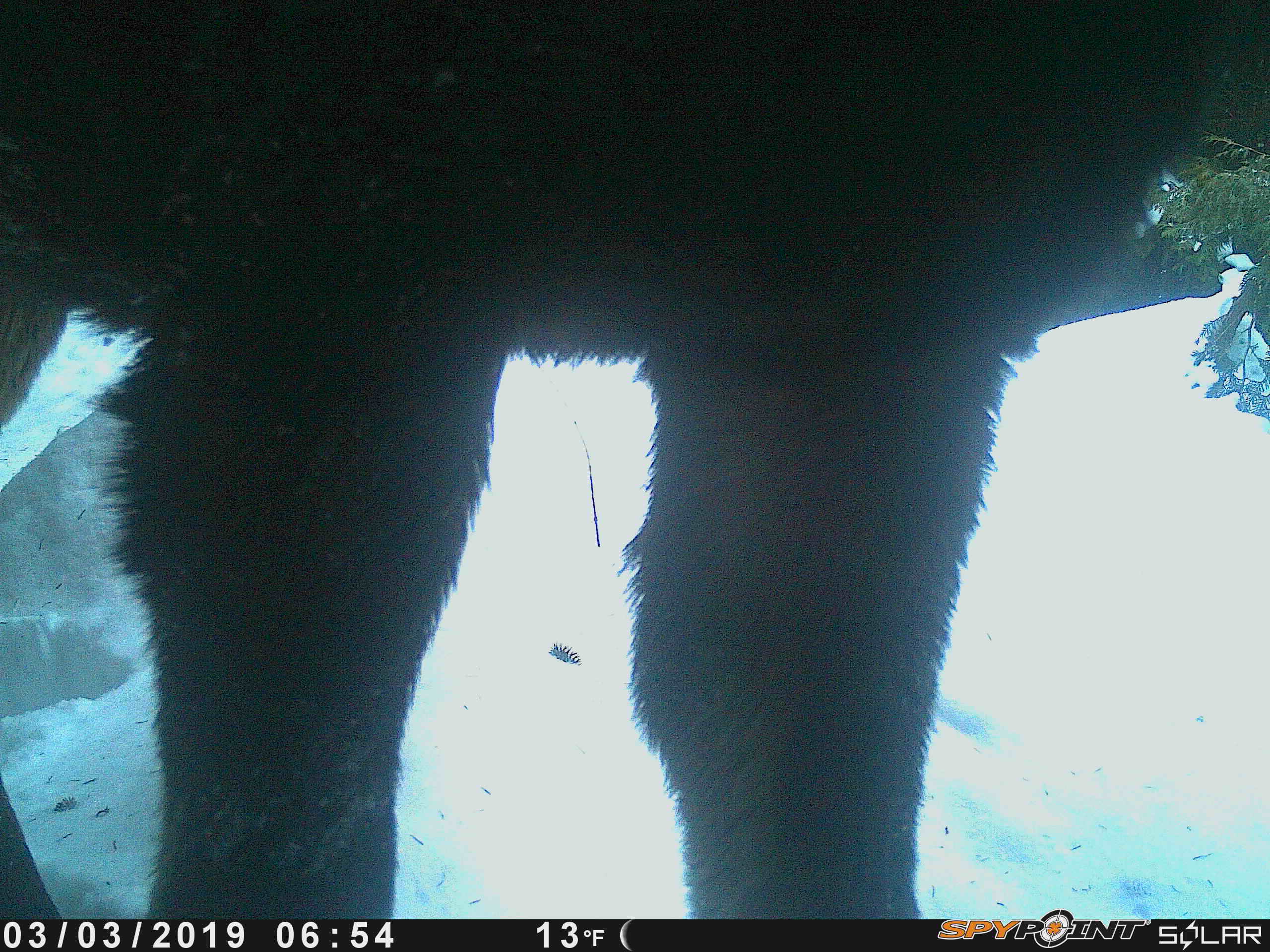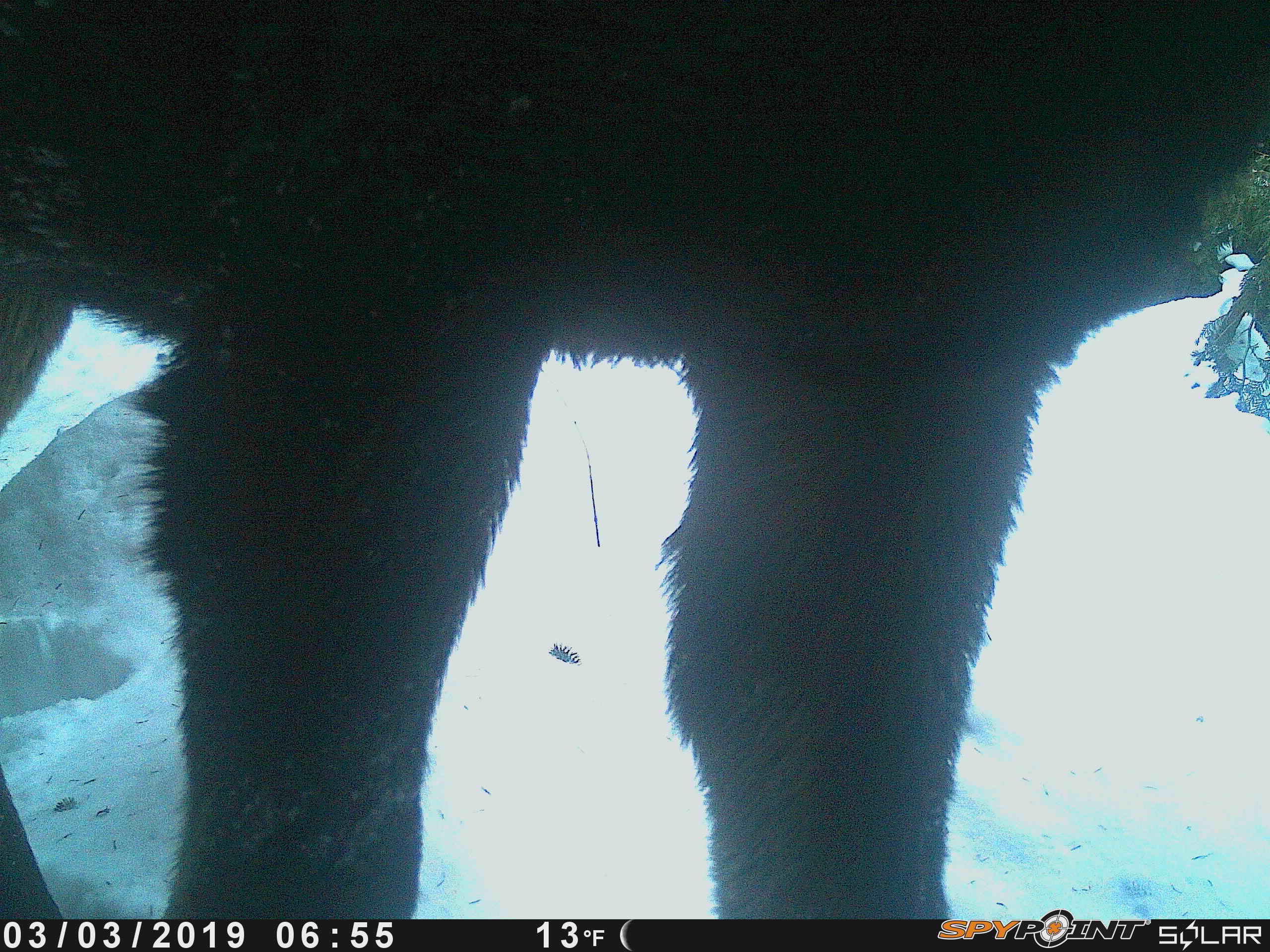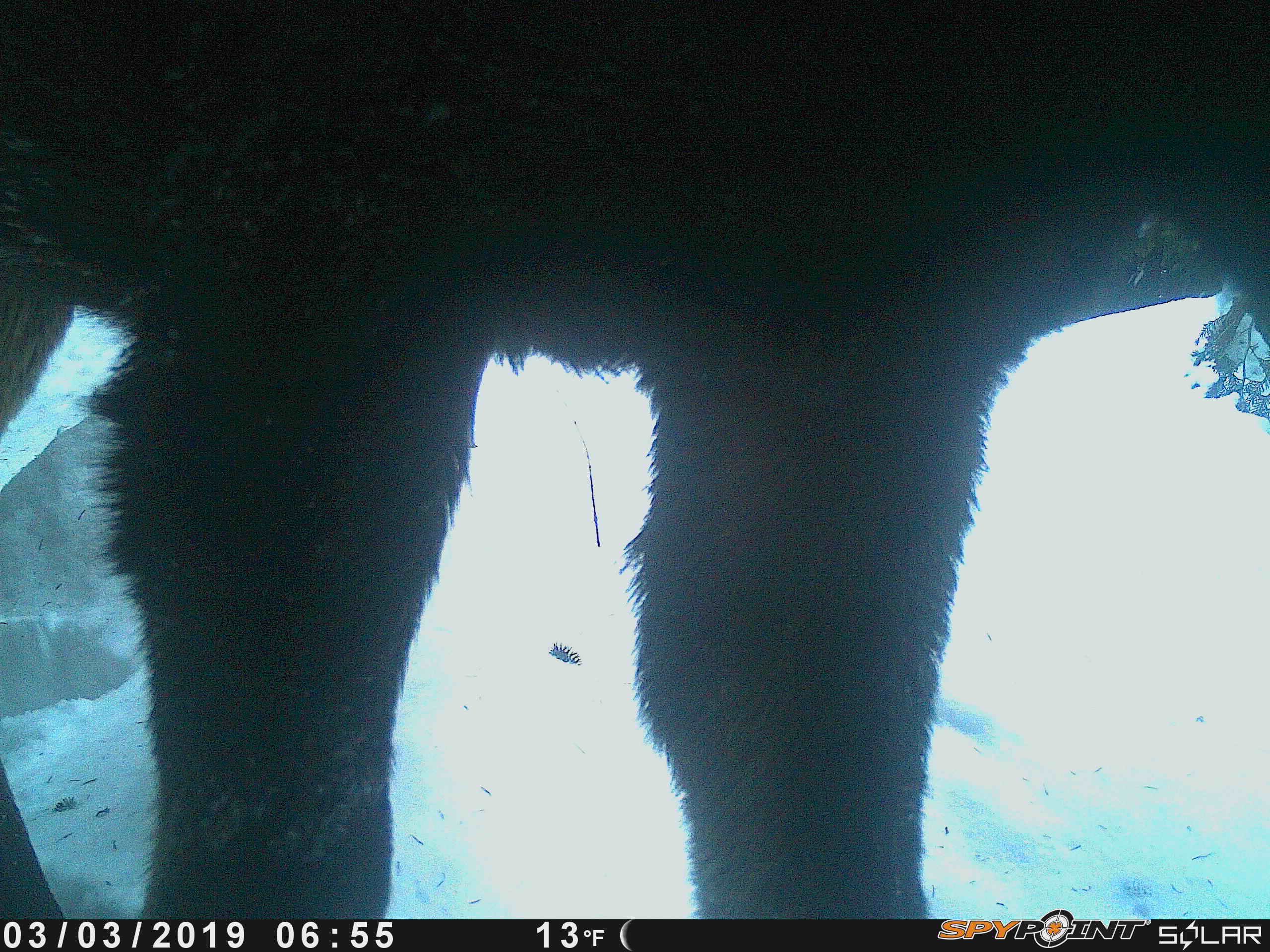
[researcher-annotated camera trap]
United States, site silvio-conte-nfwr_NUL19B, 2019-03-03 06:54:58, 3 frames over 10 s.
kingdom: Animalia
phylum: Chordata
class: Mammalia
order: Artiodactyla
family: Cervidae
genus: Alces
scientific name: Alces alces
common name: moose